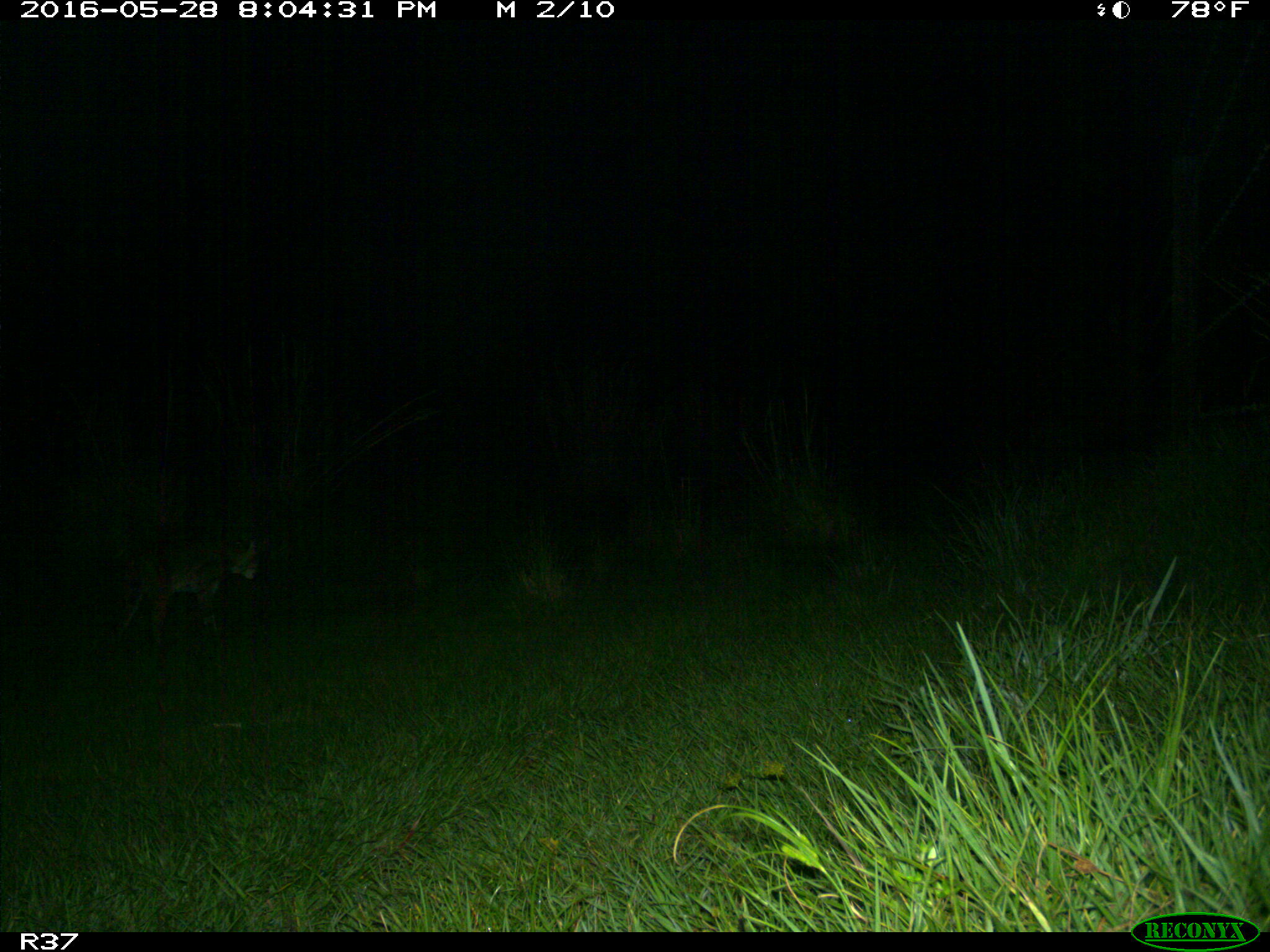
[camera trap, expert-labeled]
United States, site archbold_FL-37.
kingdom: Animalia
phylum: Chordata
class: Mammalia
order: Carnivora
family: Felidae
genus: Lynx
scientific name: Lynx rufus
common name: bobcat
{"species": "Lynx rufus (bobcat)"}